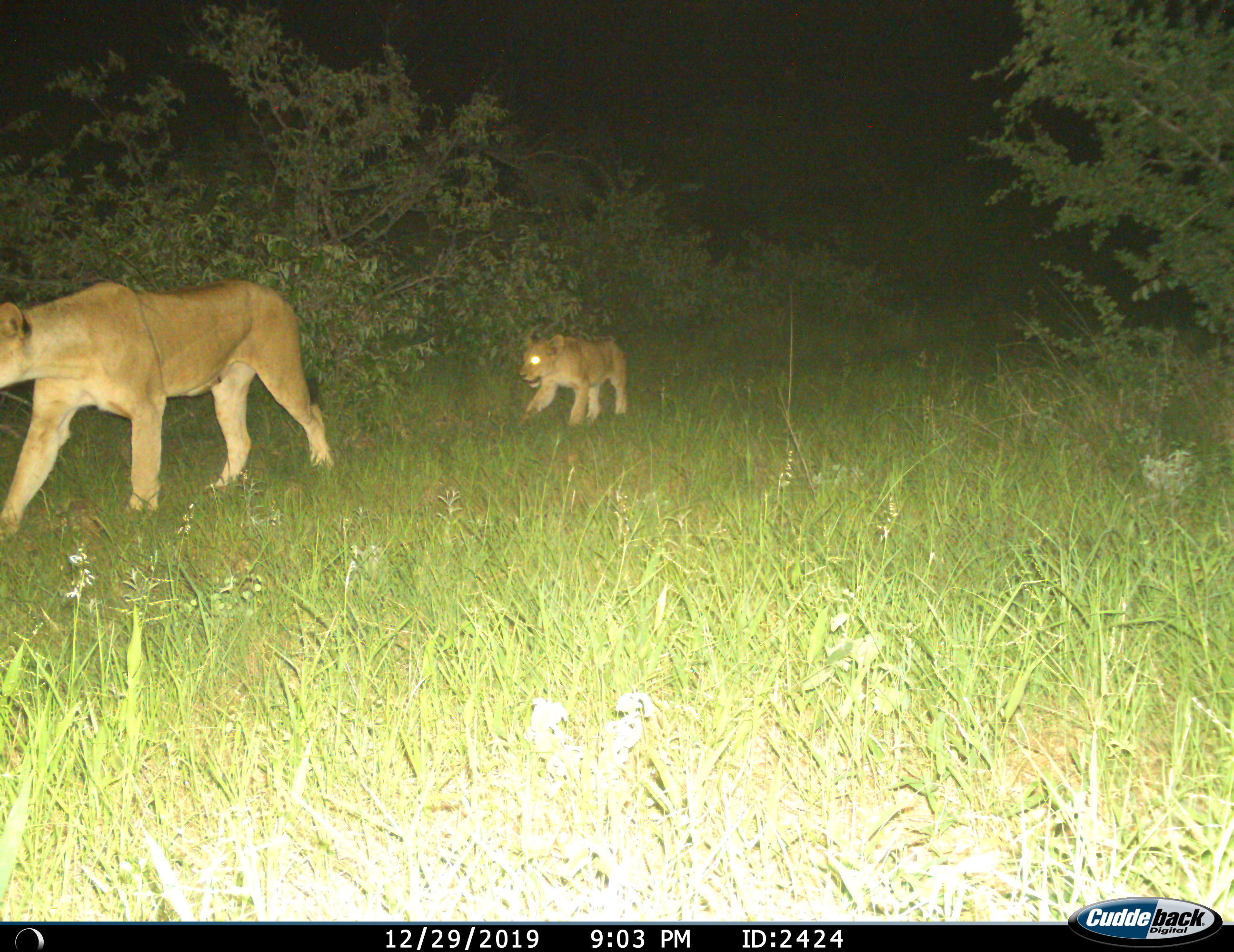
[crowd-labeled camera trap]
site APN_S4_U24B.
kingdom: Animalia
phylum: Chordata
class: Mammalia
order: Carnivora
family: Felidae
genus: Panthera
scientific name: Panthera leo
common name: lion cub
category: lioncub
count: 1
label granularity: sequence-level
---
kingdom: Animalia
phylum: Chordata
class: Mammalia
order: Carnivora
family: Felidae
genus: Panthera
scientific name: Panthera leo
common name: lion female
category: lionfemale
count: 1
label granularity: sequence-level